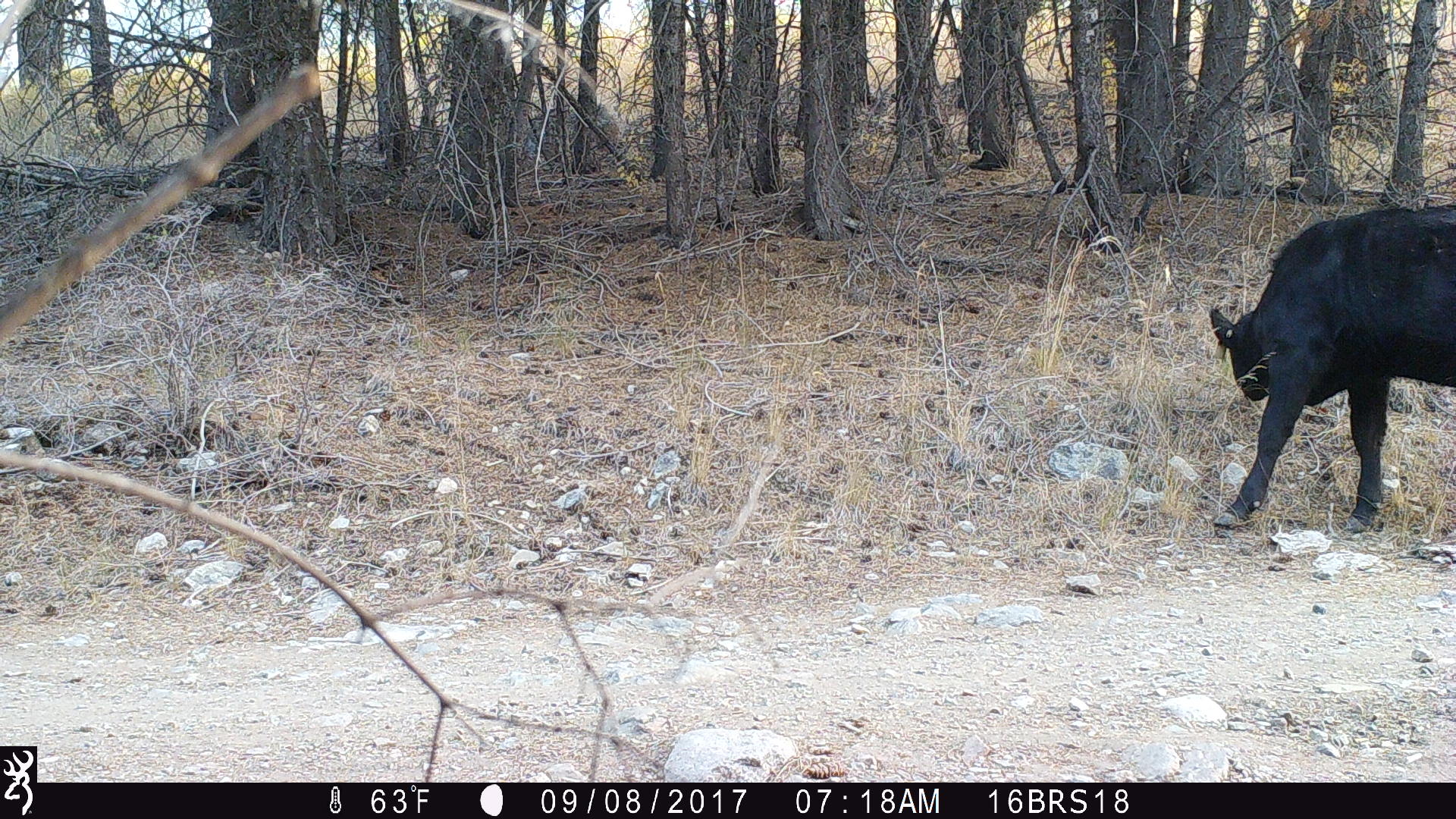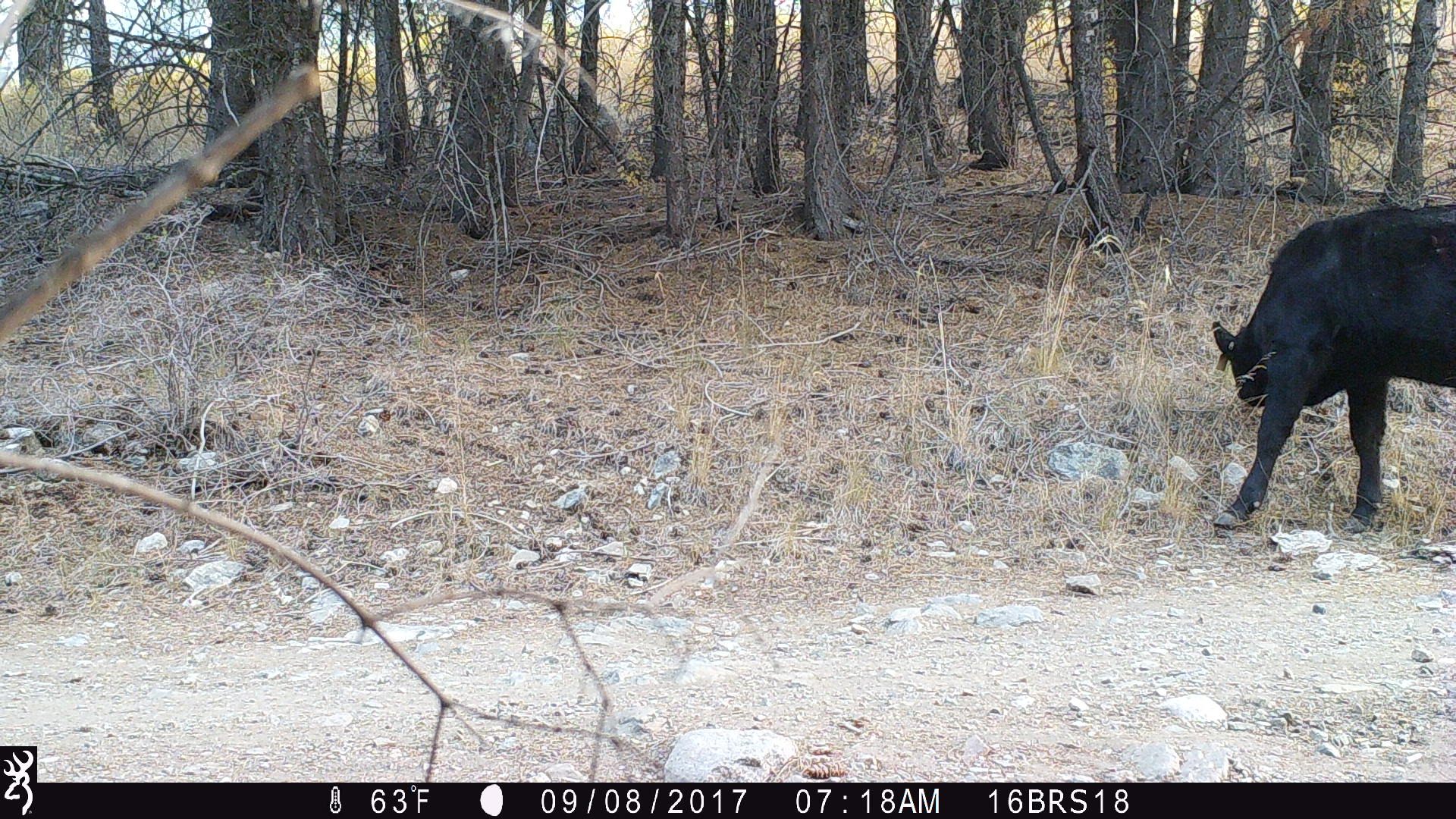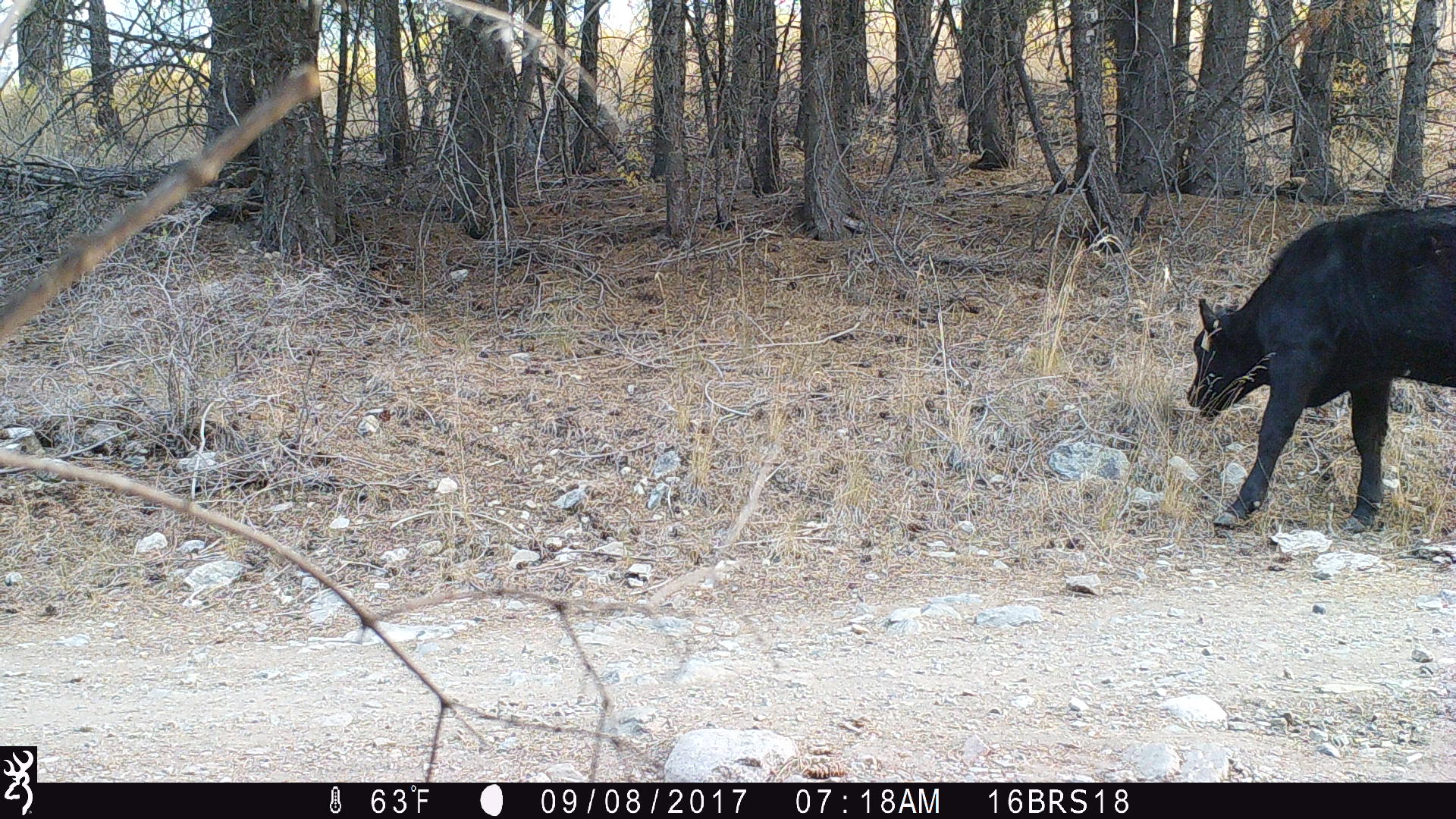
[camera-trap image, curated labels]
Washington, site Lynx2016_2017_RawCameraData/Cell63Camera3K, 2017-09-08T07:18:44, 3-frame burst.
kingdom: Animalia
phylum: Chordata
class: Mammalia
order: Artiodactyla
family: Bovidae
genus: Bos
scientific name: Bos taurus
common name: domestic cattle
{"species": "domestic cattle (Bos taurus)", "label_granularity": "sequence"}